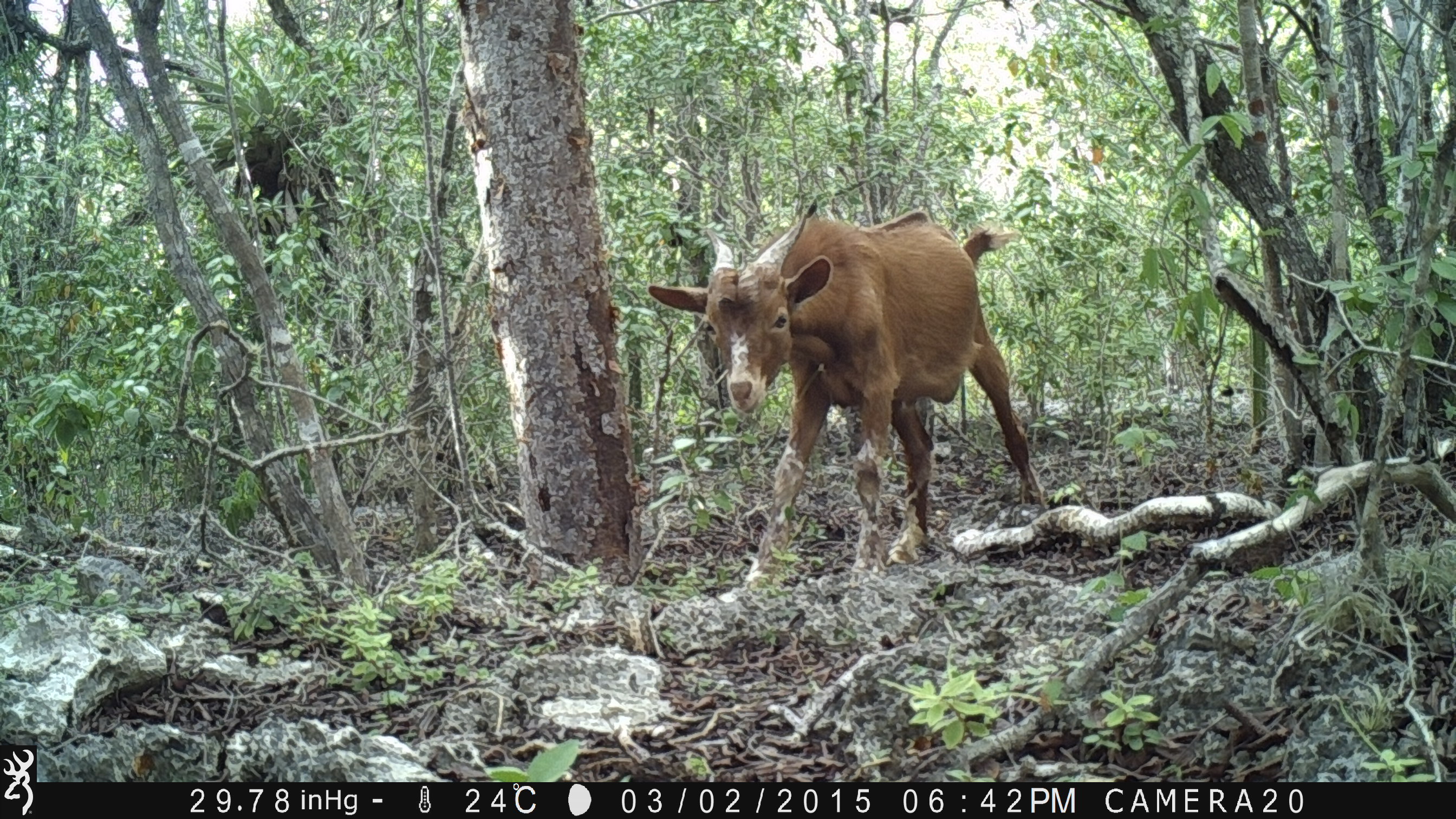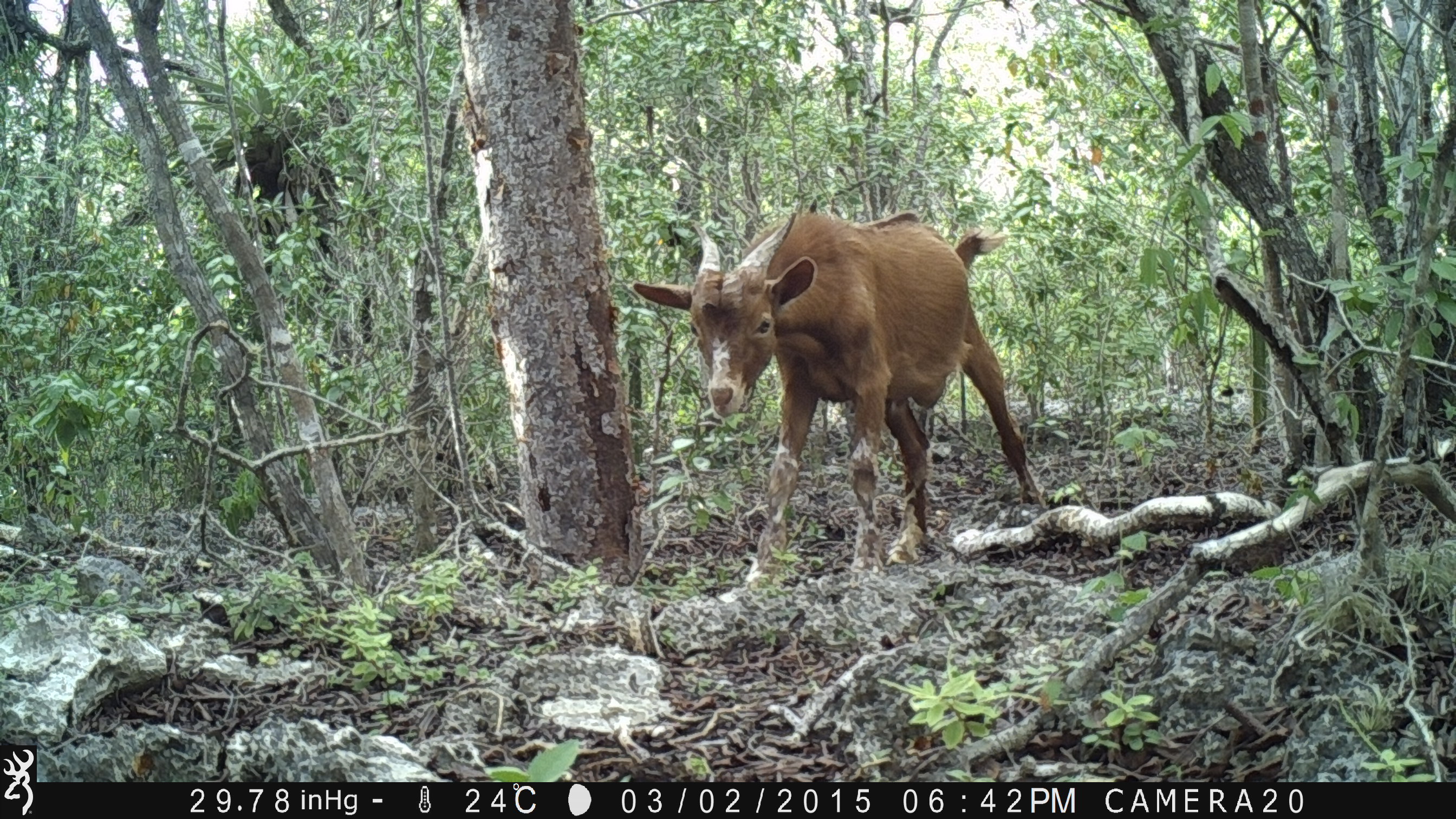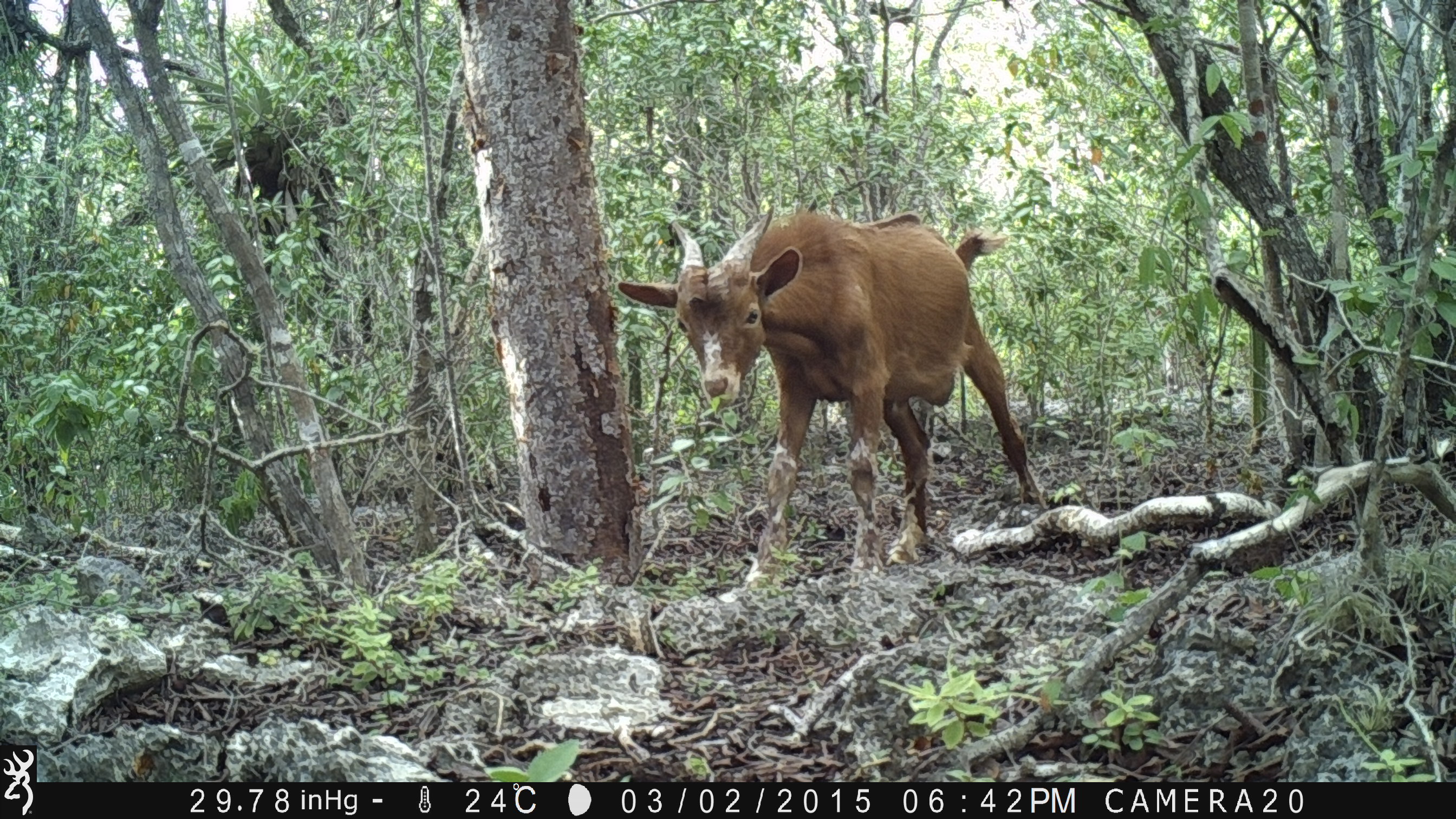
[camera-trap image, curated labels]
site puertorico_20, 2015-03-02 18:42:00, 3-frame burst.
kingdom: Animalia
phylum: Chordata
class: Mammalia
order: Artiodactyla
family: Bovidae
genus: Capra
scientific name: Capra hircus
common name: goat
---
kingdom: Animalia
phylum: Chordata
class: Mammalia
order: Artiodactyla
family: Suidae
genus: Sus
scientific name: Sus scrofa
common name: pig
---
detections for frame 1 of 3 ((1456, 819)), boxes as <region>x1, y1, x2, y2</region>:
goat: <region>638, 205, 1047, 595</region>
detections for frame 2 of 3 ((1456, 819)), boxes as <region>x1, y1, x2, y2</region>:
goat: <region>618, 206, 1049, 591</region>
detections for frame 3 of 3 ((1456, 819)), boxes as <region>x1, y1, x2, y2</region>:
pig: <region>605, 207, 1047, 592</region>